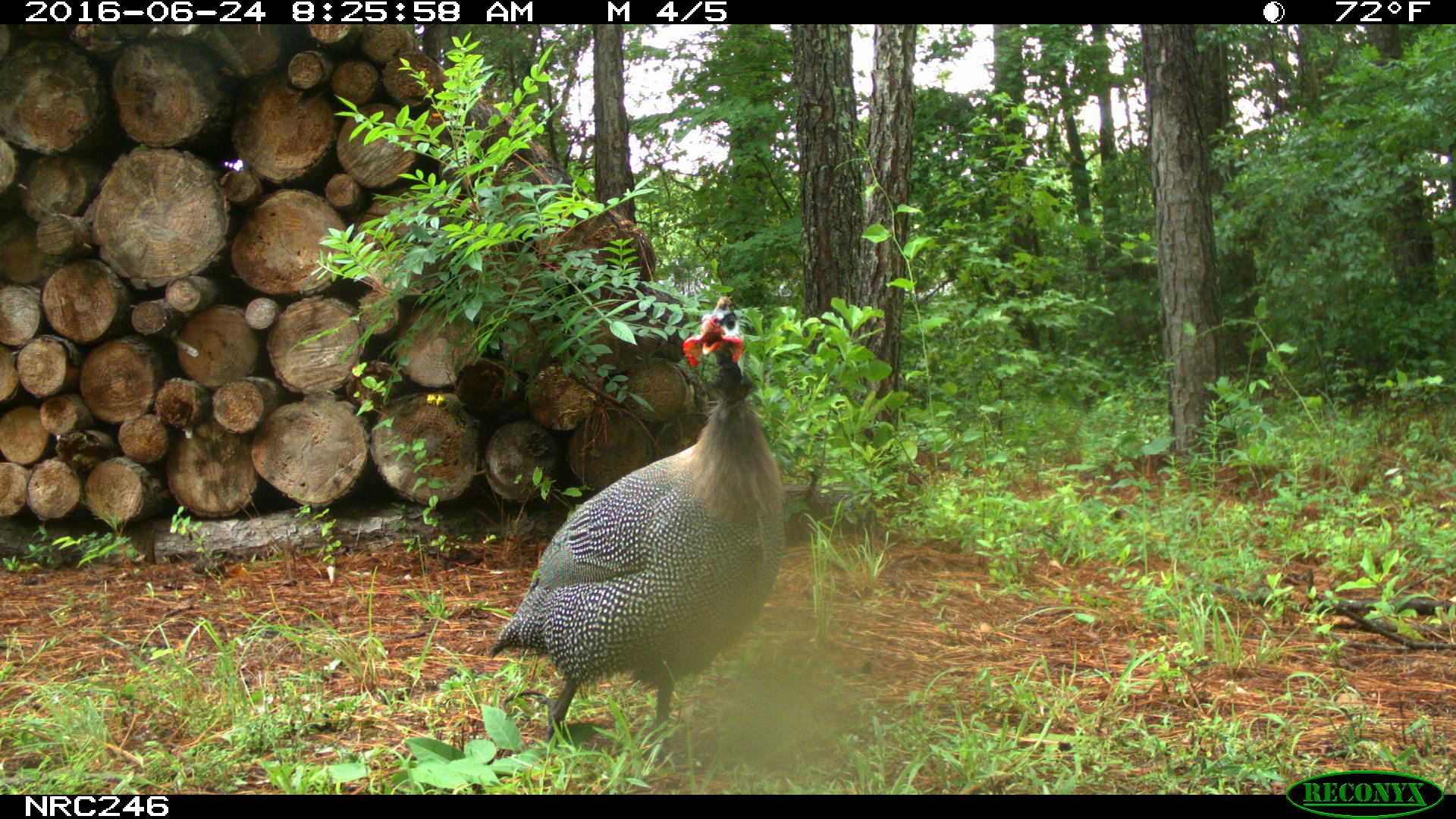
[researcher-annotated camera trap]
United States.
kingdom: Animalia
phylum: Chordata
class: Aves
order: Galliformes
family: Phasianidae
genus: Meleagris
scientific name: Meleagris gallopavo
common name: wild turkey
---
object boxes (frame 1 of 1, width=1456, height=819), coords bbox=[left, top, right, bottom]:
Wild Turkey: bbox=[466, 277, 783, 761]